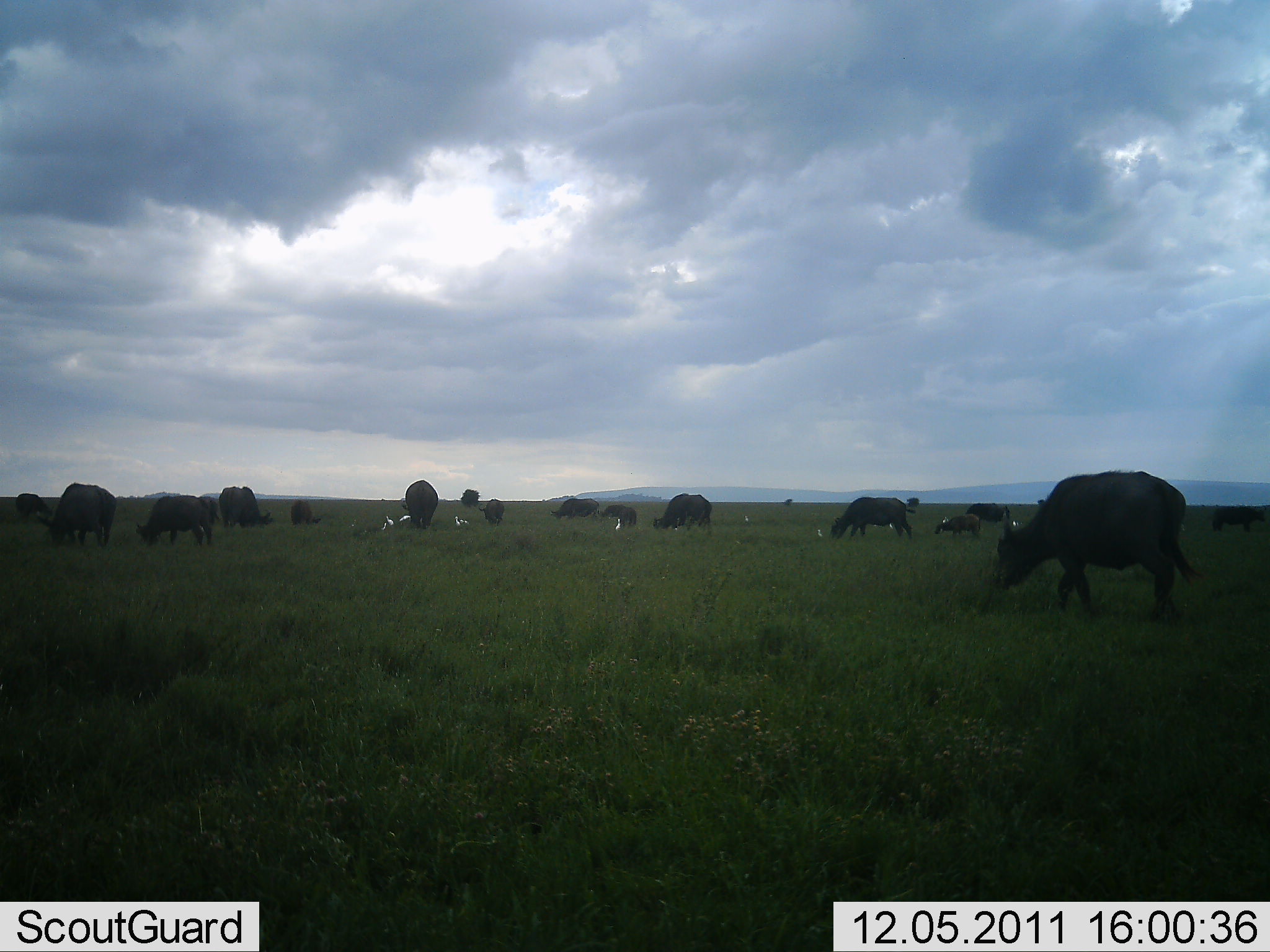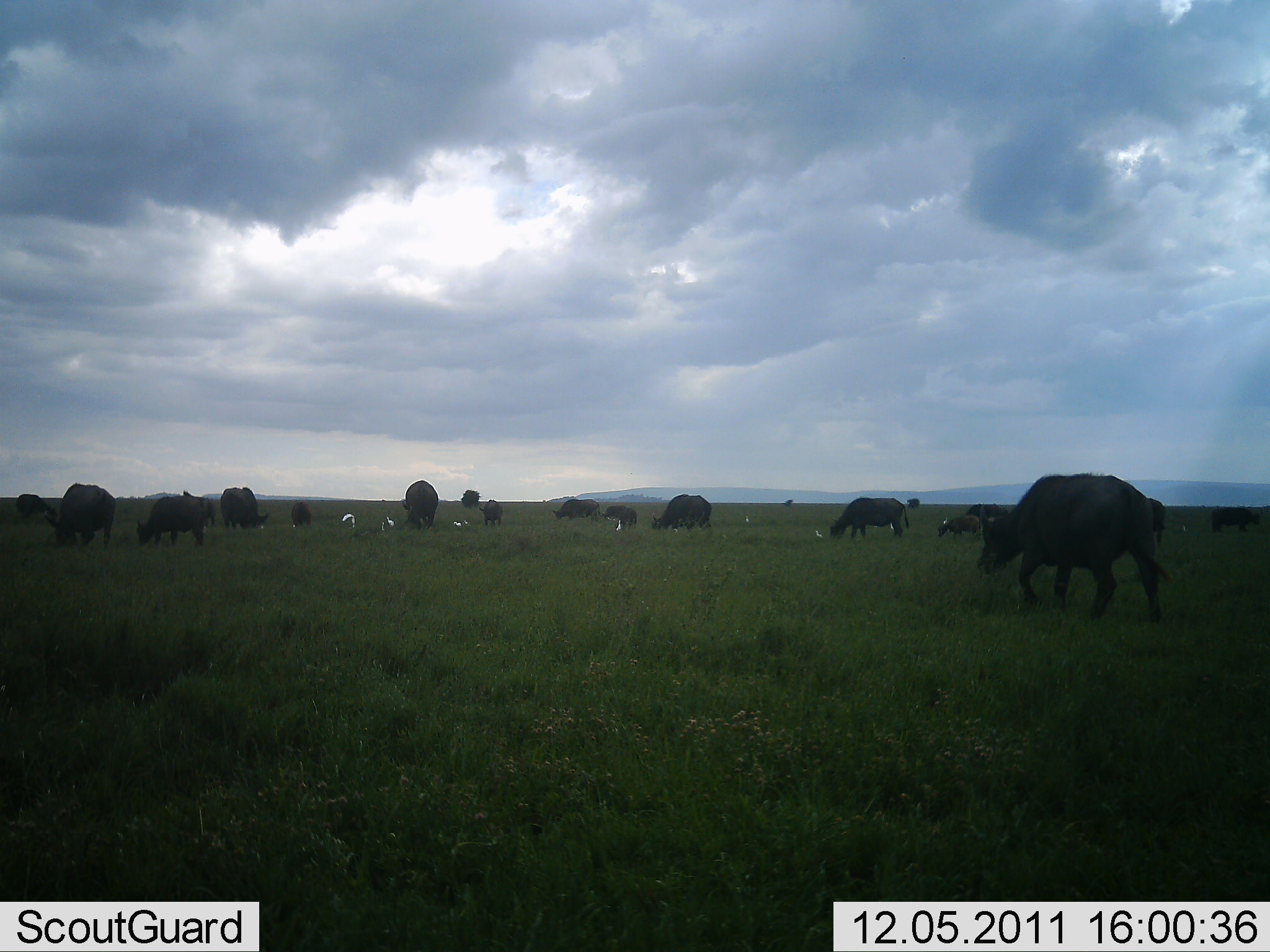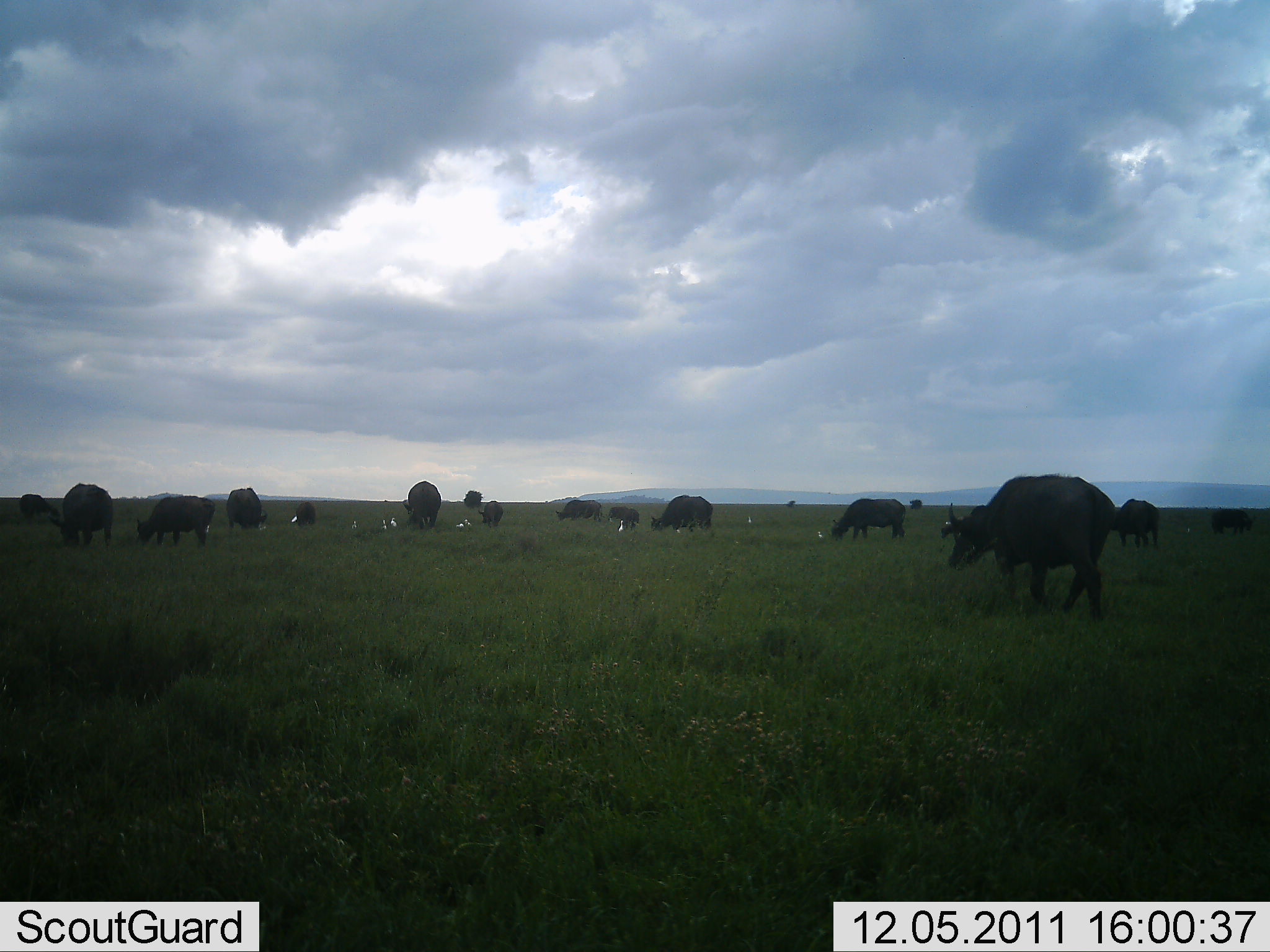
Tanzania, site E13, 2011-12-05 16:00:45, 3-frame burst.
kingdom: Animalia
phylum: Chordata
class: Mammalia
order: Artiodactyla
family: Bovidae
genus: Syncerus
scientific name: Syncerus caffer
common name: cape buffalo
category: buffalo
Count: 11-50.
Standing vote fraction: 25%.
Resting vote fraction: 0%.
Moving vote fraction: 65%.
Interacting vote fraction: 5%.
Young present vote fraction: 10%.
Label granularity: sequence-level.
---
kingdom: Animalia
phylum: Chordata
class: Aves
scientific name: Aves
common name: bird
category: otherbird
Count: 10.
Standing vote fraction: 67%.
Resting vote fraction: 8%.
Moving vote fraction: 33%.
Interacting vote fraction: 17%.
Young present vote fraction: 0%.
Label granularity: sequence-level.